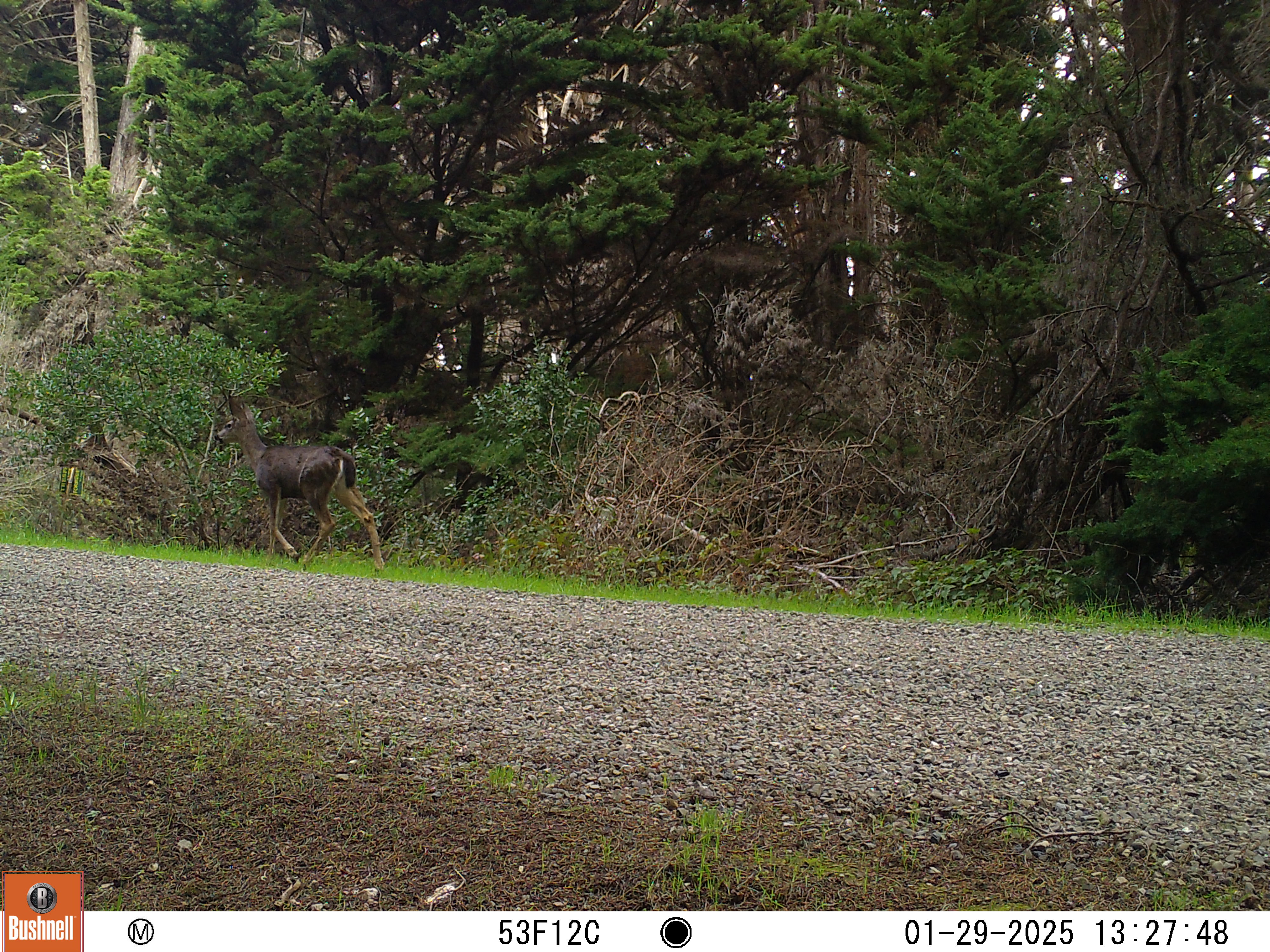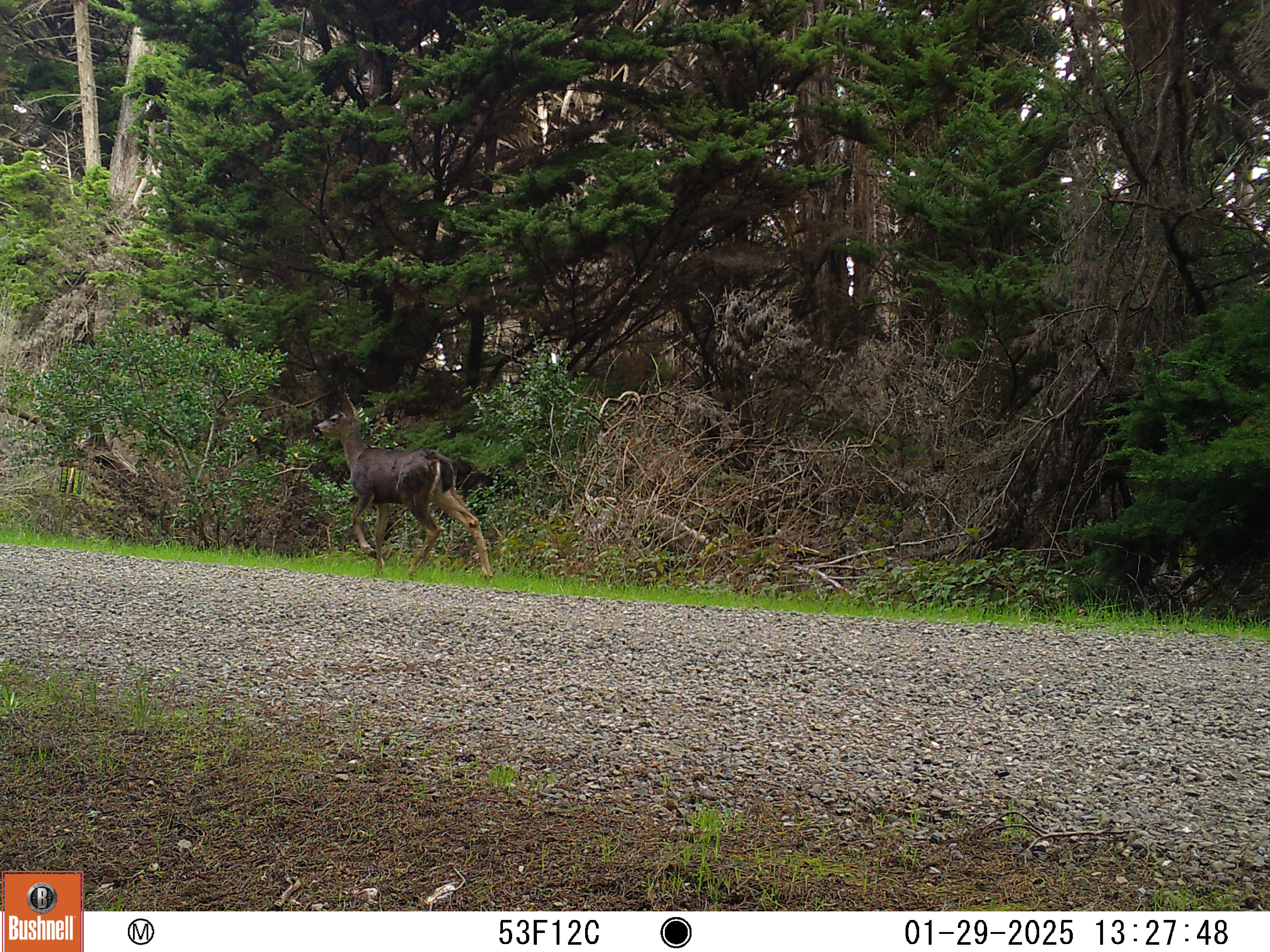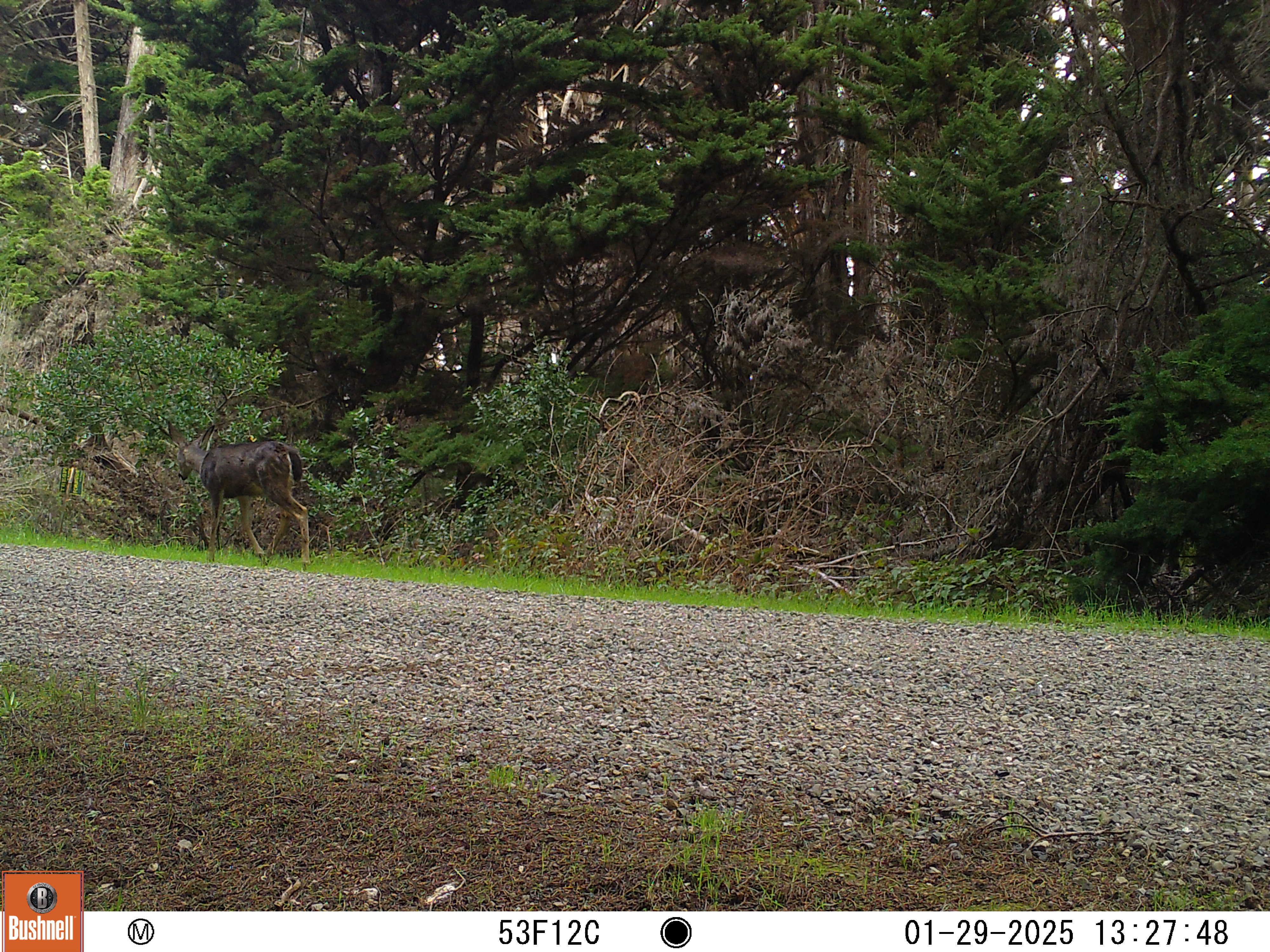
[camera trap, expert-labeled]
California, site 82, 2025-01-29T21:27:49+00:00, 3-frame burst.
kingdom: Animalia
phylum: Chordata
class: Mammalia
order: Artiodactyla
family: Cervidae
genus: Odocoileus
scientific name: Odocoileus hemionus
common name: mule deer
Mule deer (Odocoileus hemionus).